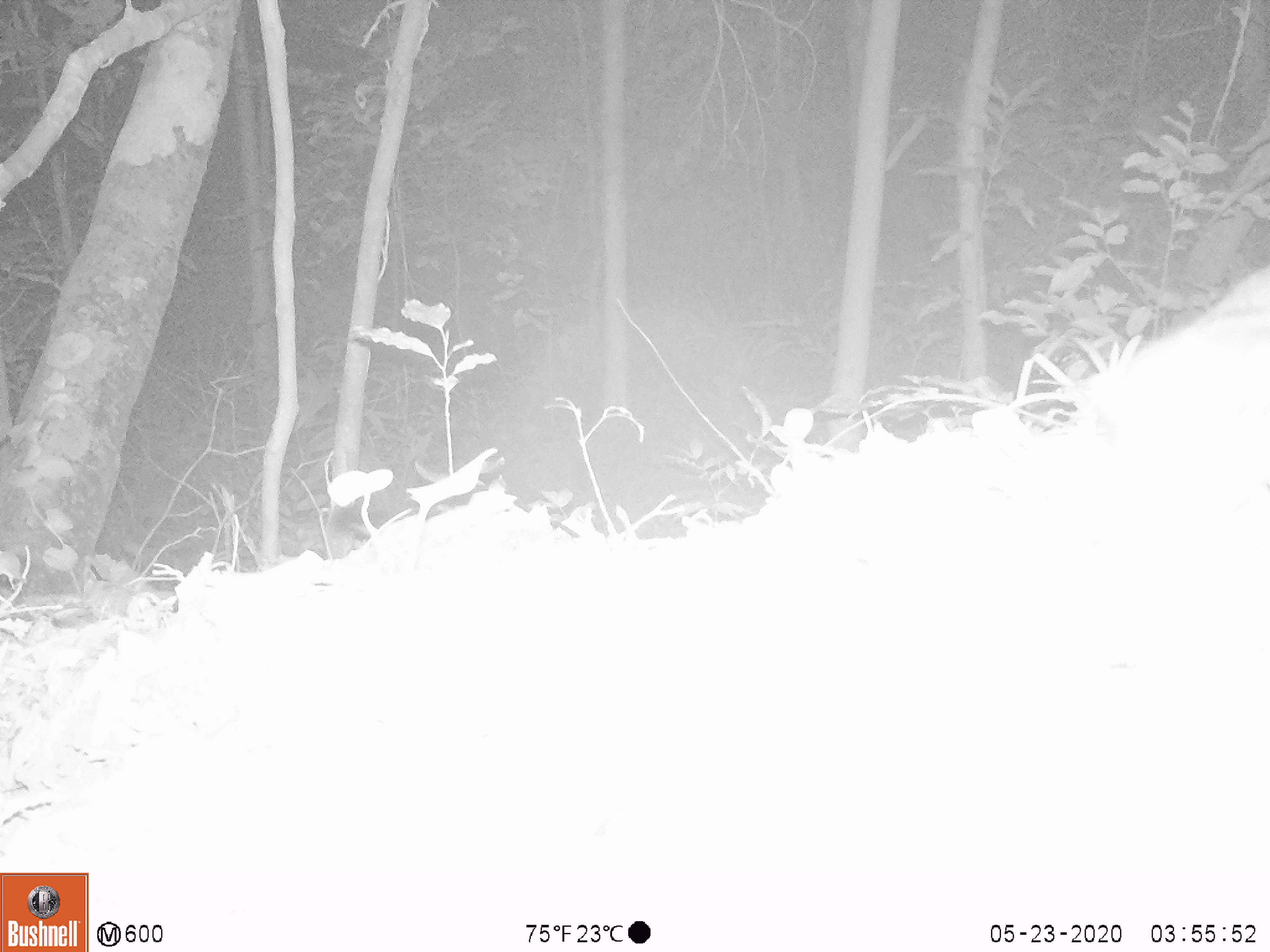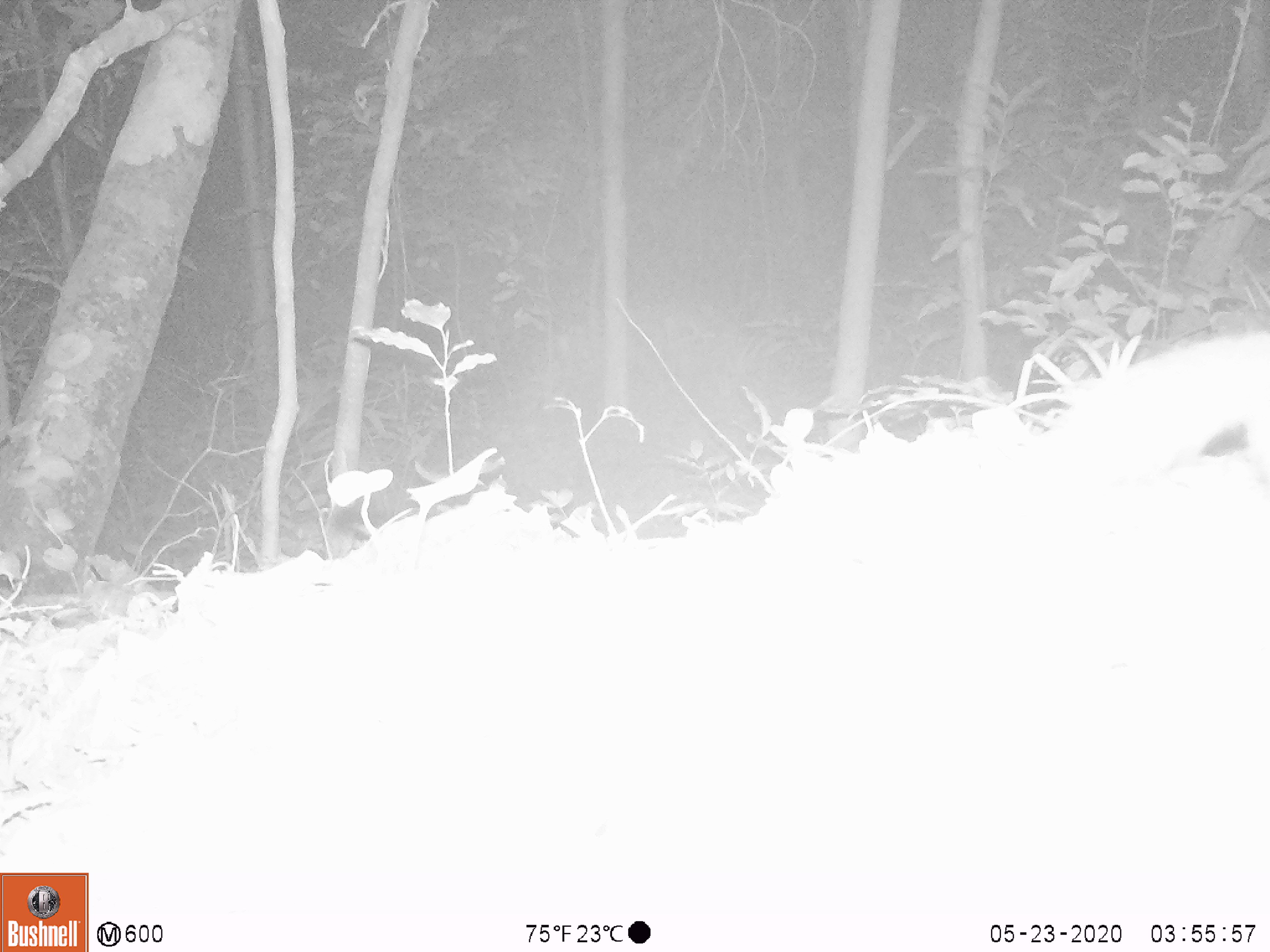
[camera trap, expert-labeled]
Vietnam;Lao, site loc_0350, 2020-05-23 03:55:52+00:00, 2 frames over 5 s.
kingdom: Animalia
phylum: Chordata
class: Mammalia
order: Carnivora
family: Mustelidae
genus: Melogale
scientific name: Melogale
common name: ferret badger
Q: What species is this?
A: Ferret badger (Melogale).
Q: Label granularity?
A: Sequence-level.